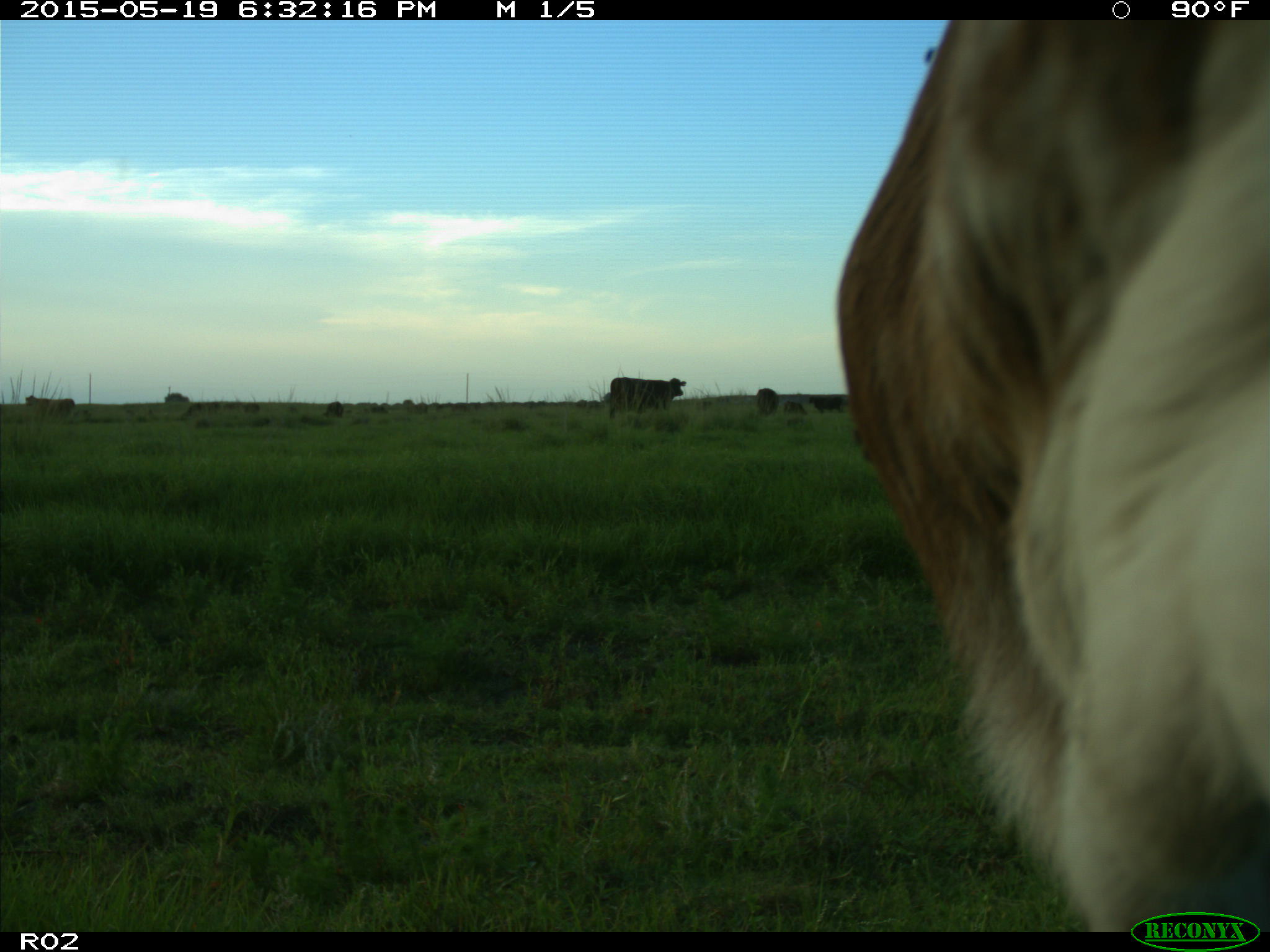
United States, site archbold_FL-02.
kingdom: Animalia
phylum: Chordata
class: Mammalia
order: Artiodactyla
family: Bovidae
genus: Bos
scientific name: Bos taurus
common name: domestic cow